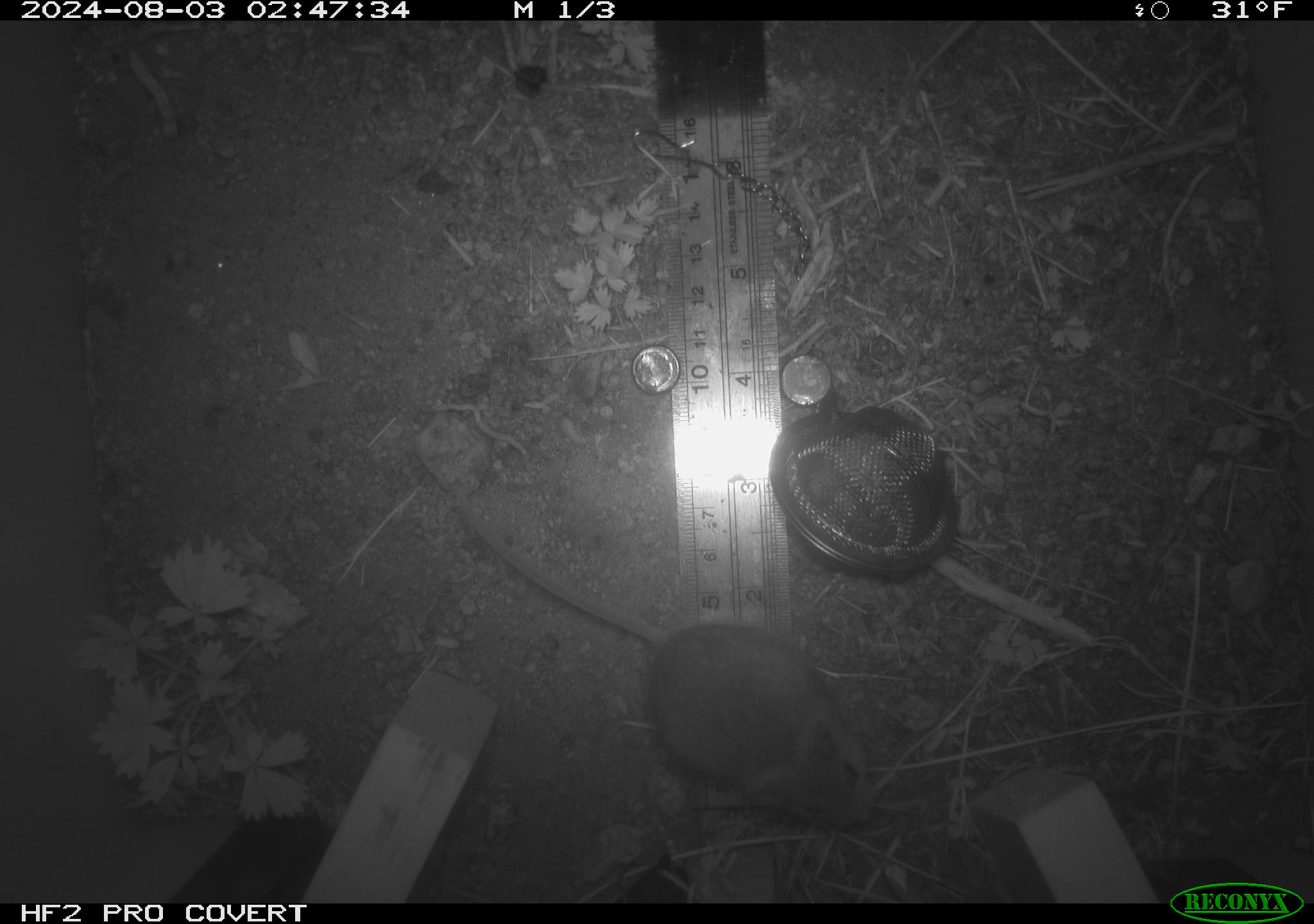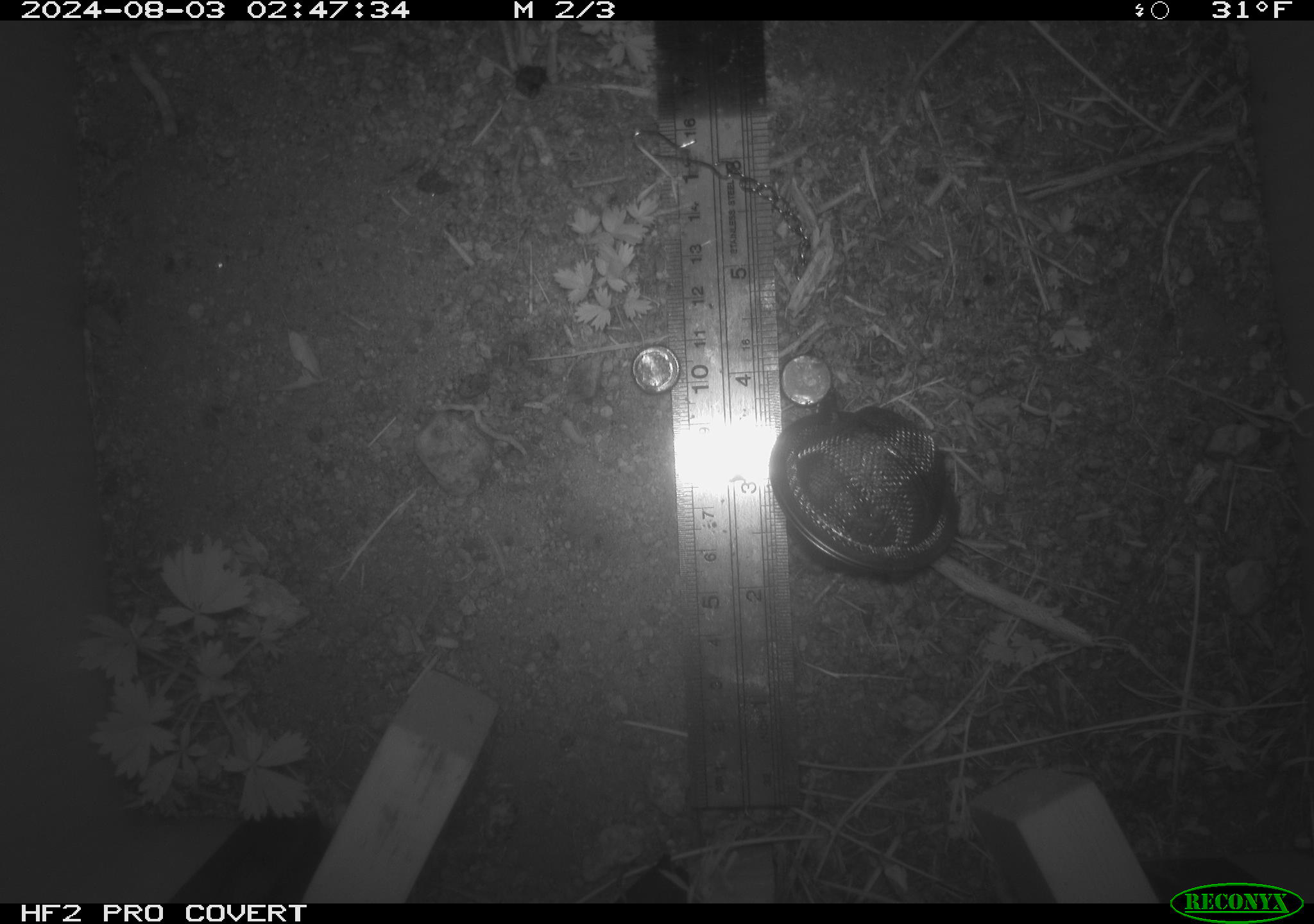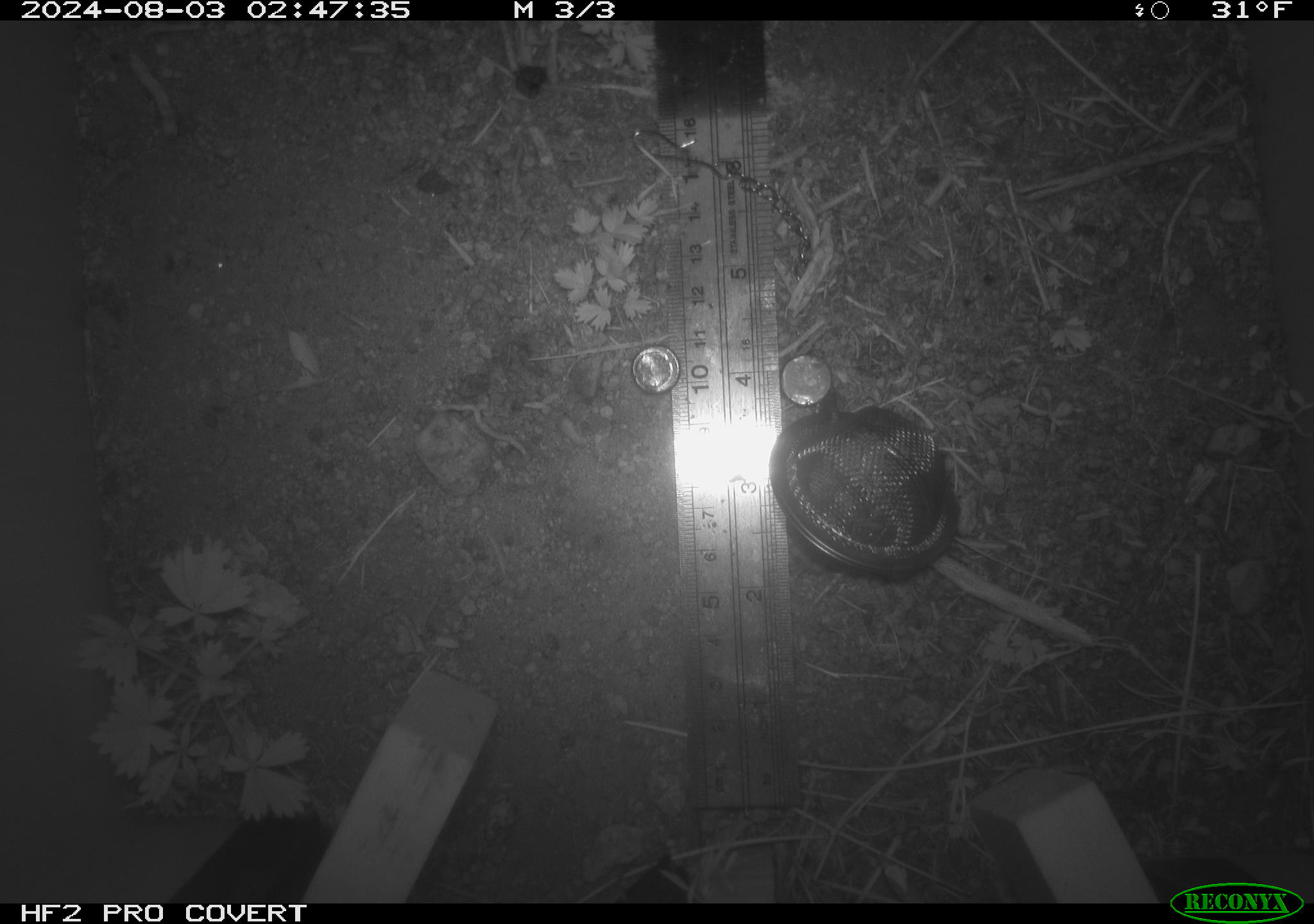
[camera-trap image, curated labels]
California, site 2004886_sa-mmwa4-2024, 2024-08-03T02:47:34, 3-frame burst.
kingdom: Animalia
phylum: Chordata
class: Mammalia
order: Rodentia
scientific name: Rodentia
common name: mouse species